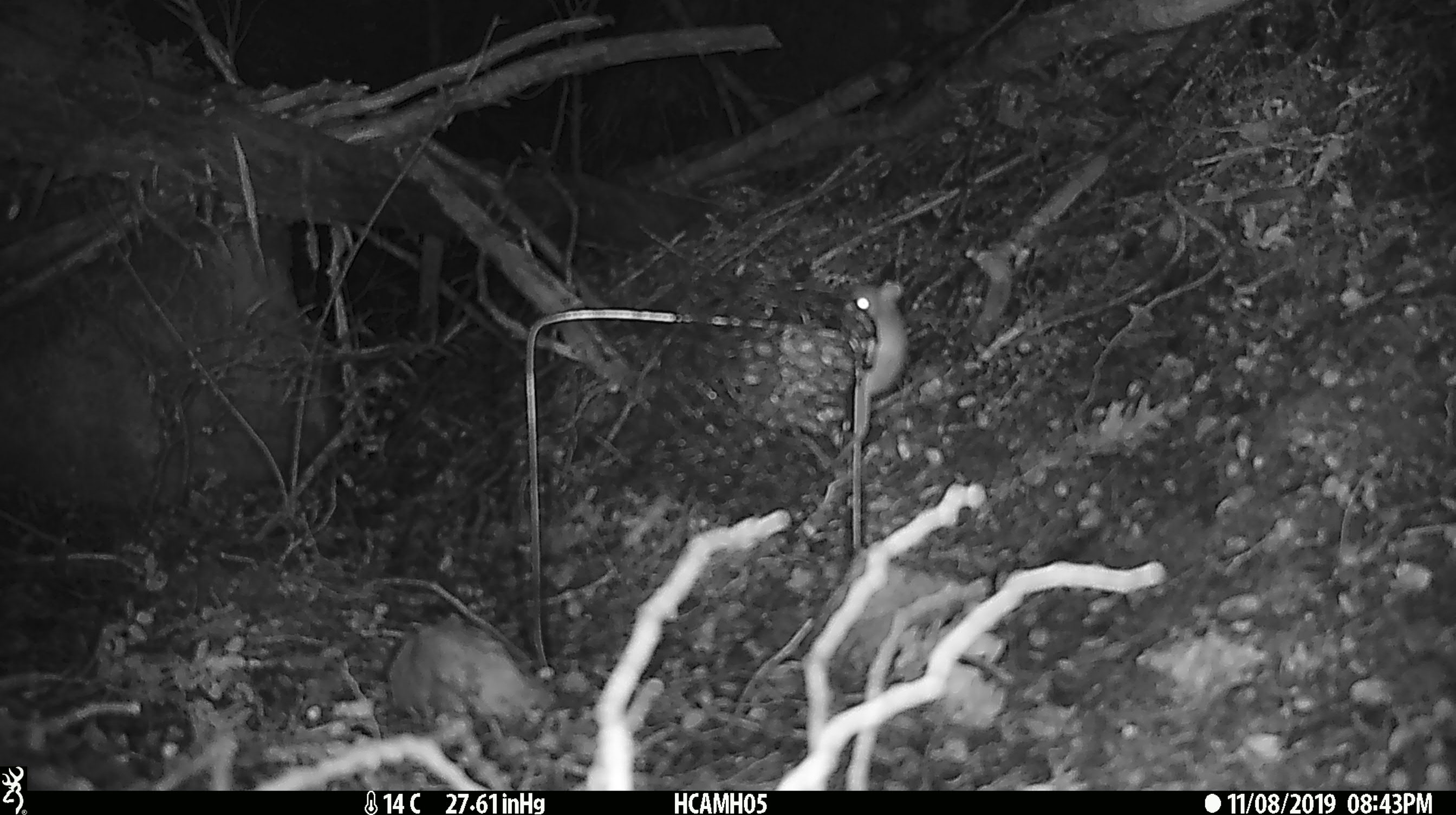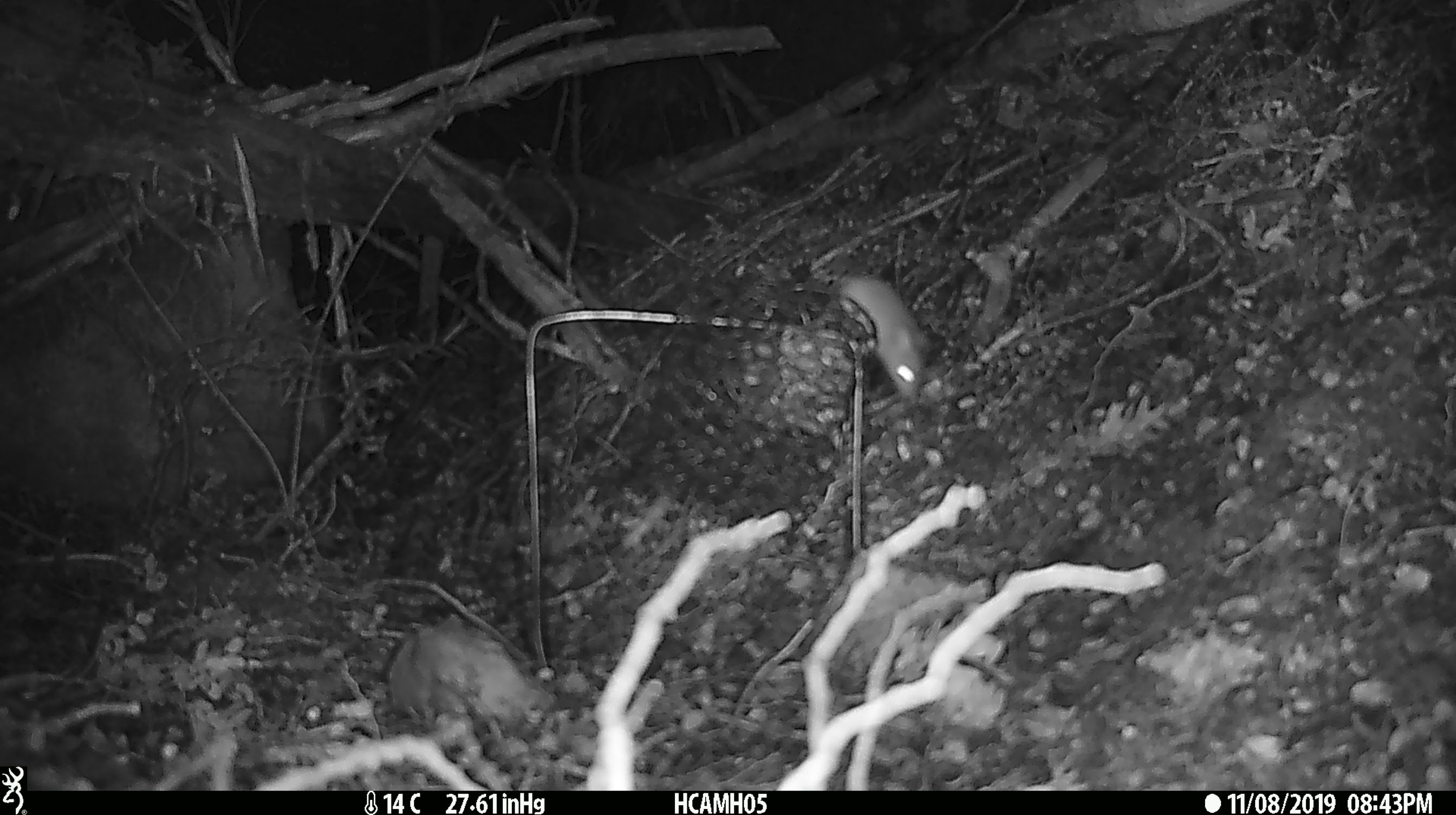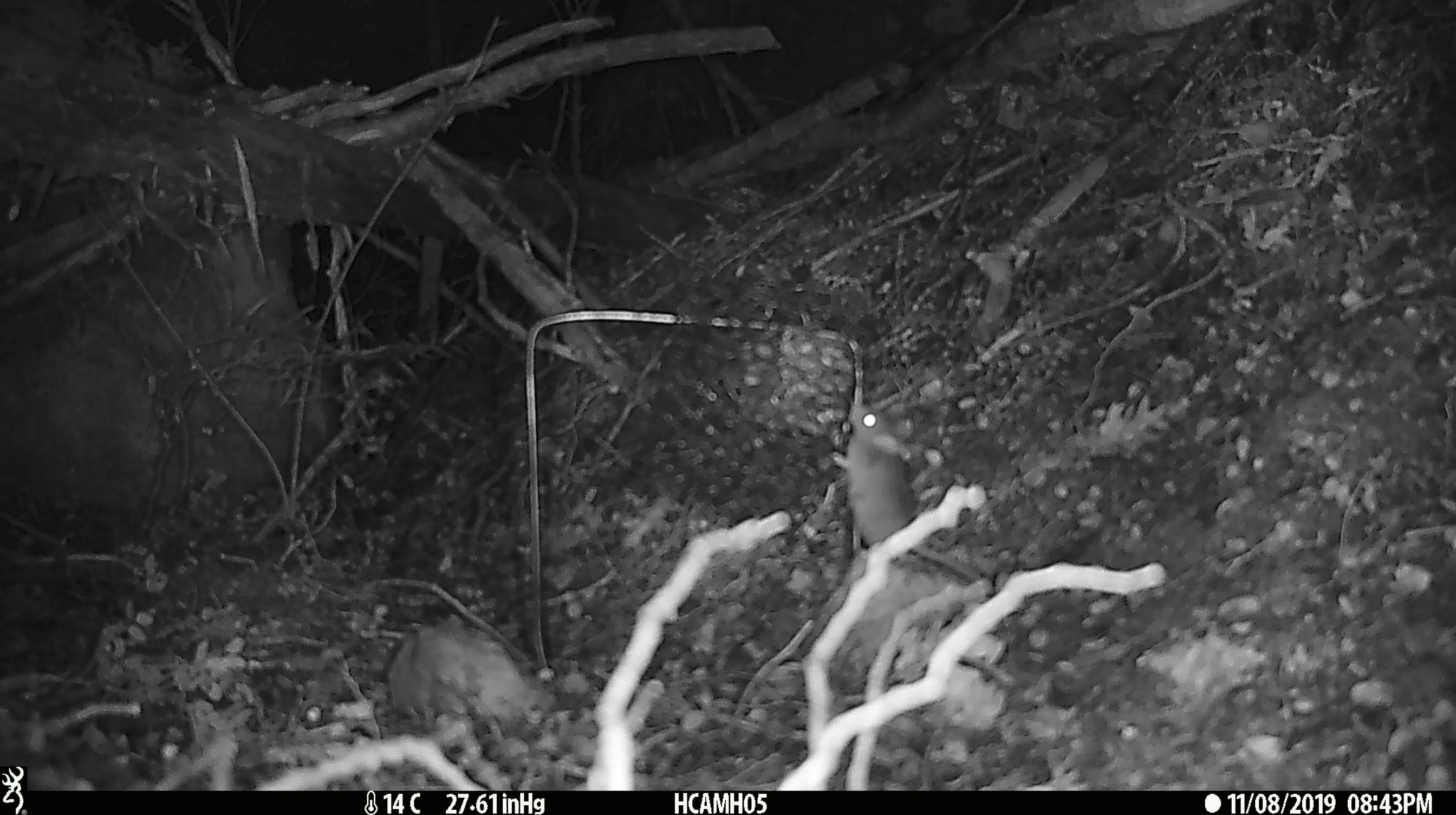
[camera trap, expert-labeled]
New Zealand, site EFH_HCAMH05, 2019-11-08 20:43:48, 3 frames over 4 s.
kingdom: Animalia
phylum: Chordata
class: Mammalia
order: Rodentia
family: Muridae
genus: Mus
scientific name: Mus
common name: mouse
Mouse (Mus).